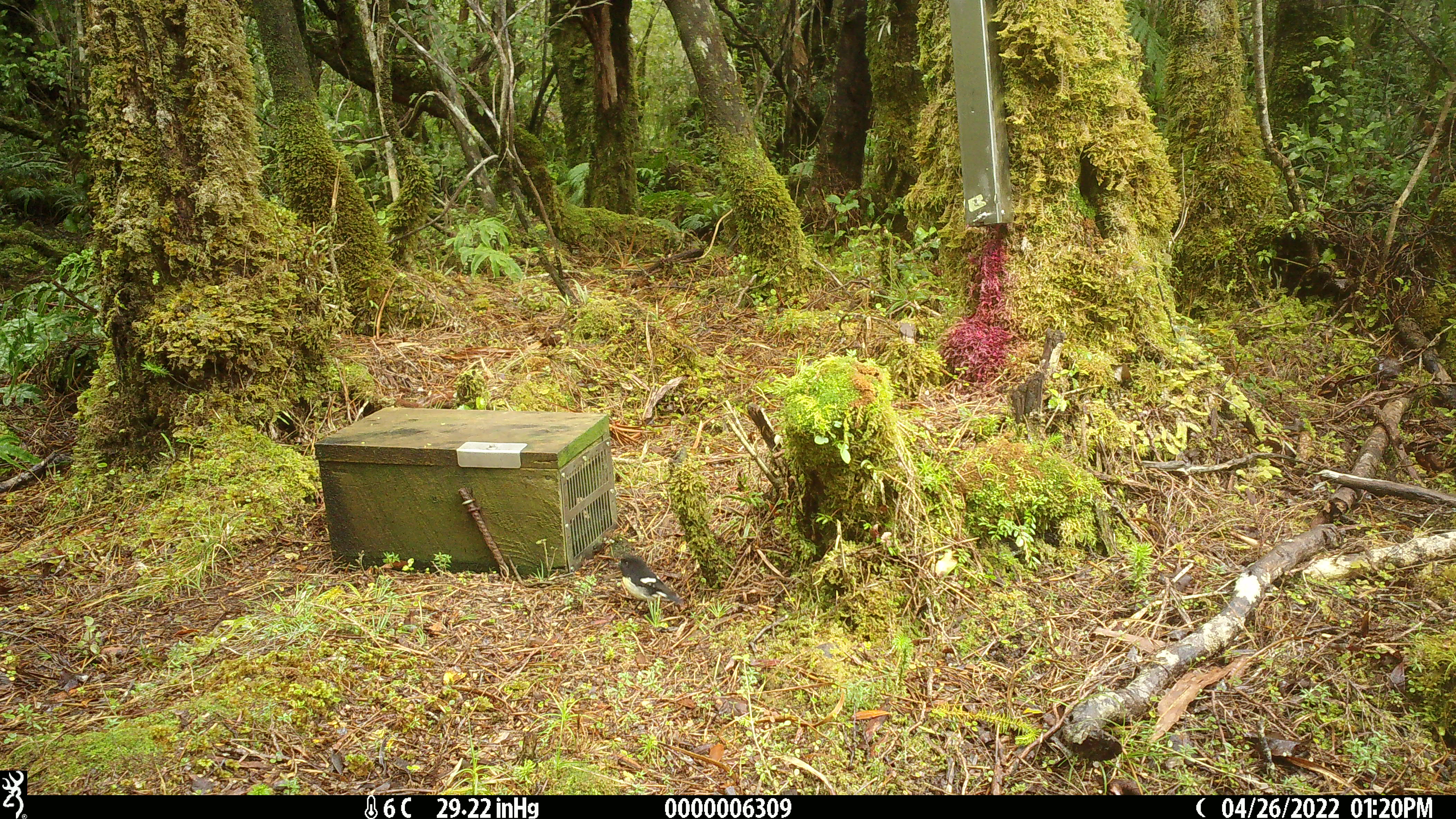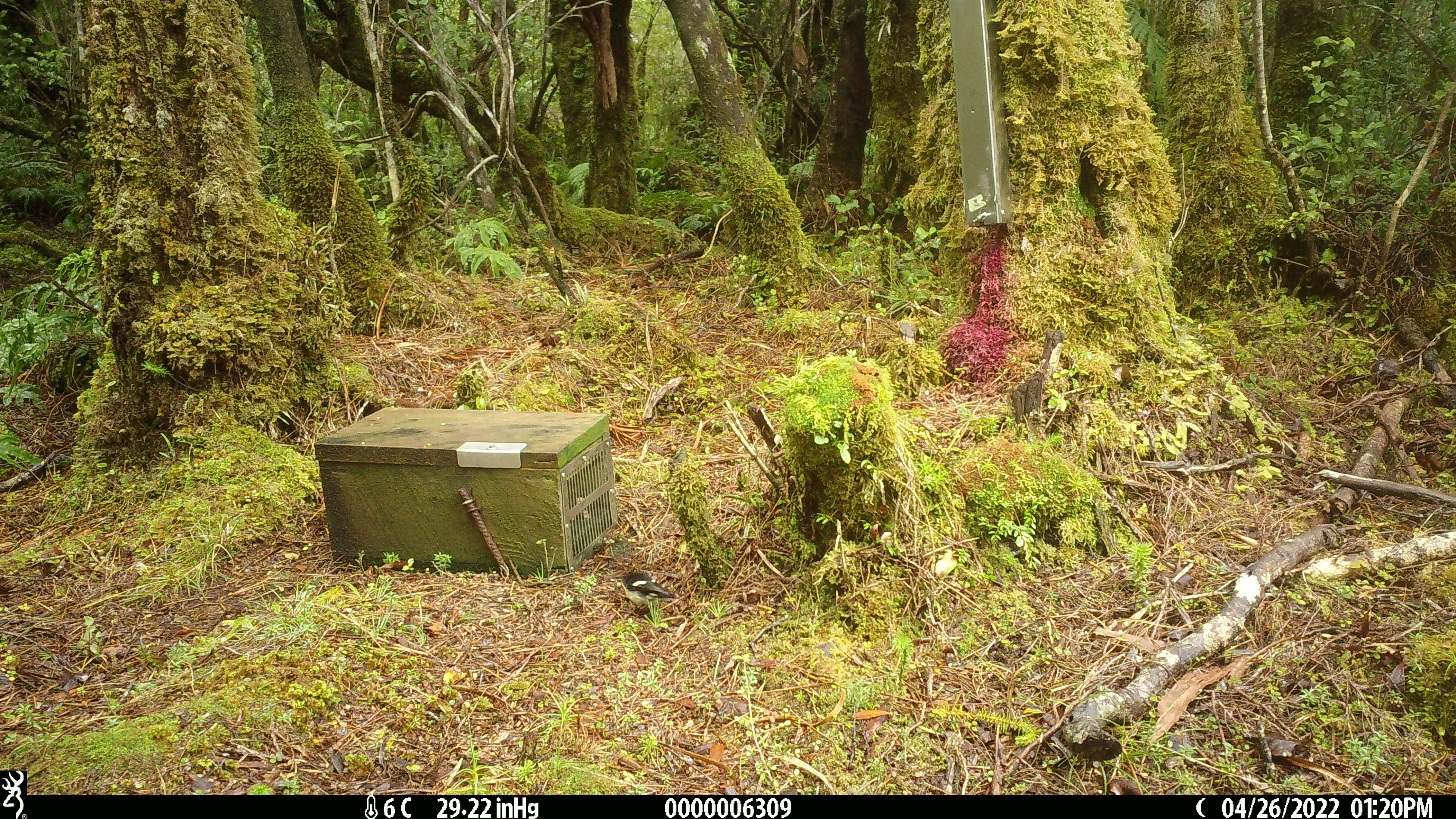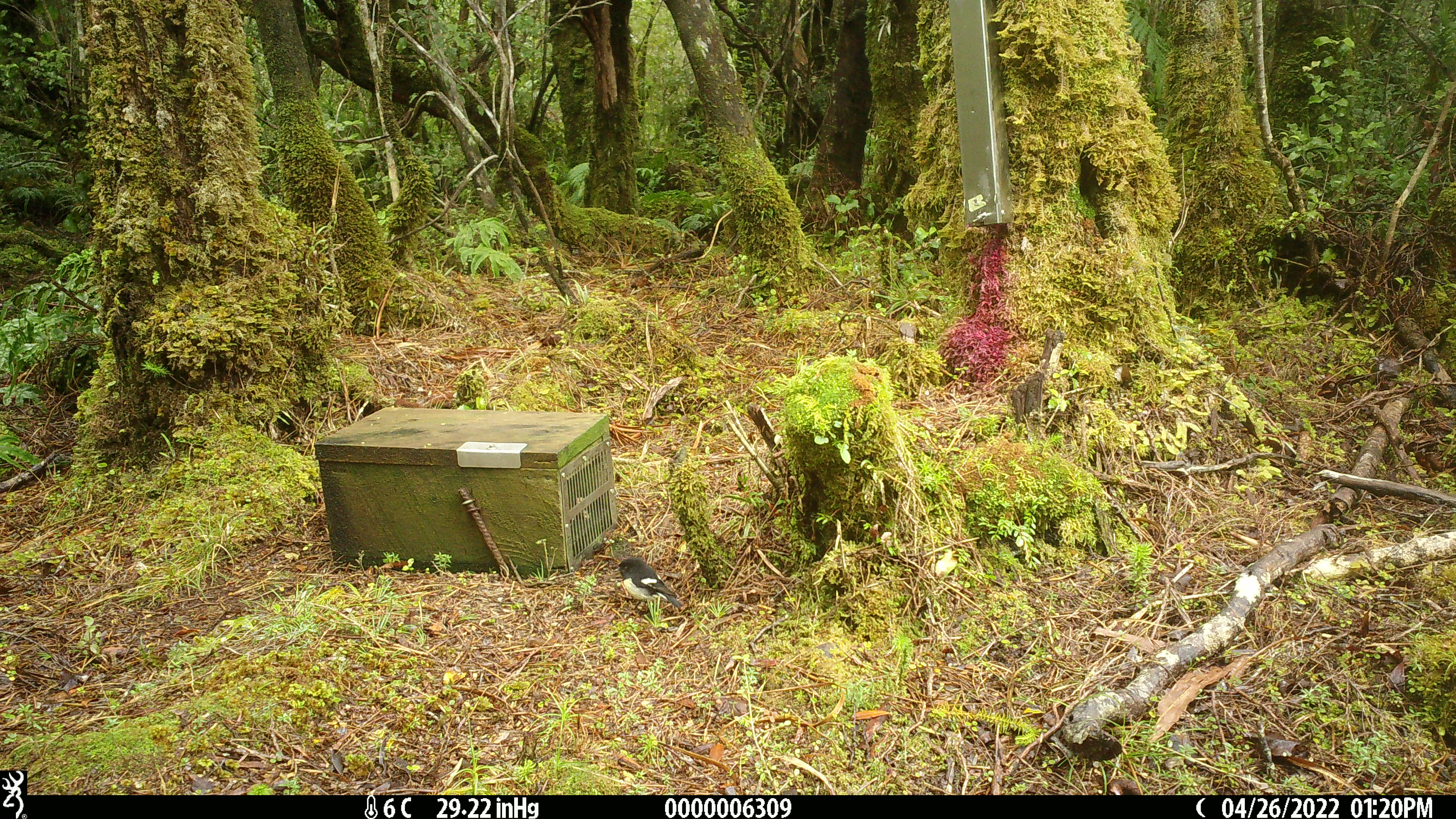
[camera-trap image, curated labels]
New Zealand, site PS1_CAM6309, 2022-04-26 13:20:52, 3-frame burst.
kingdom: Animalia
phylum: Chordata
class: Aves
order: Passeriformes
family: Petroicidae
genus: Petroica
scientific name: Petroica macrocephala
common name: tomtit